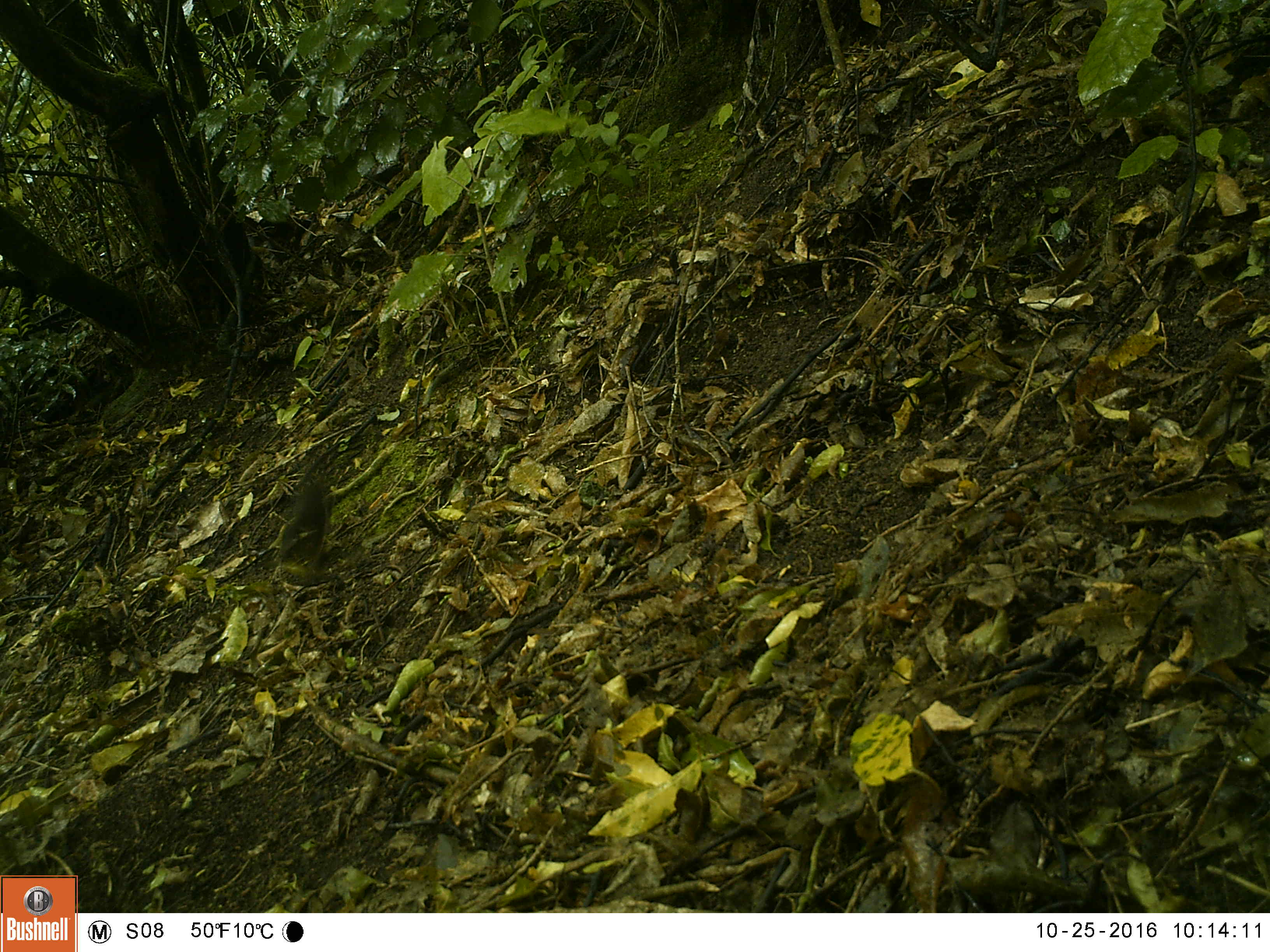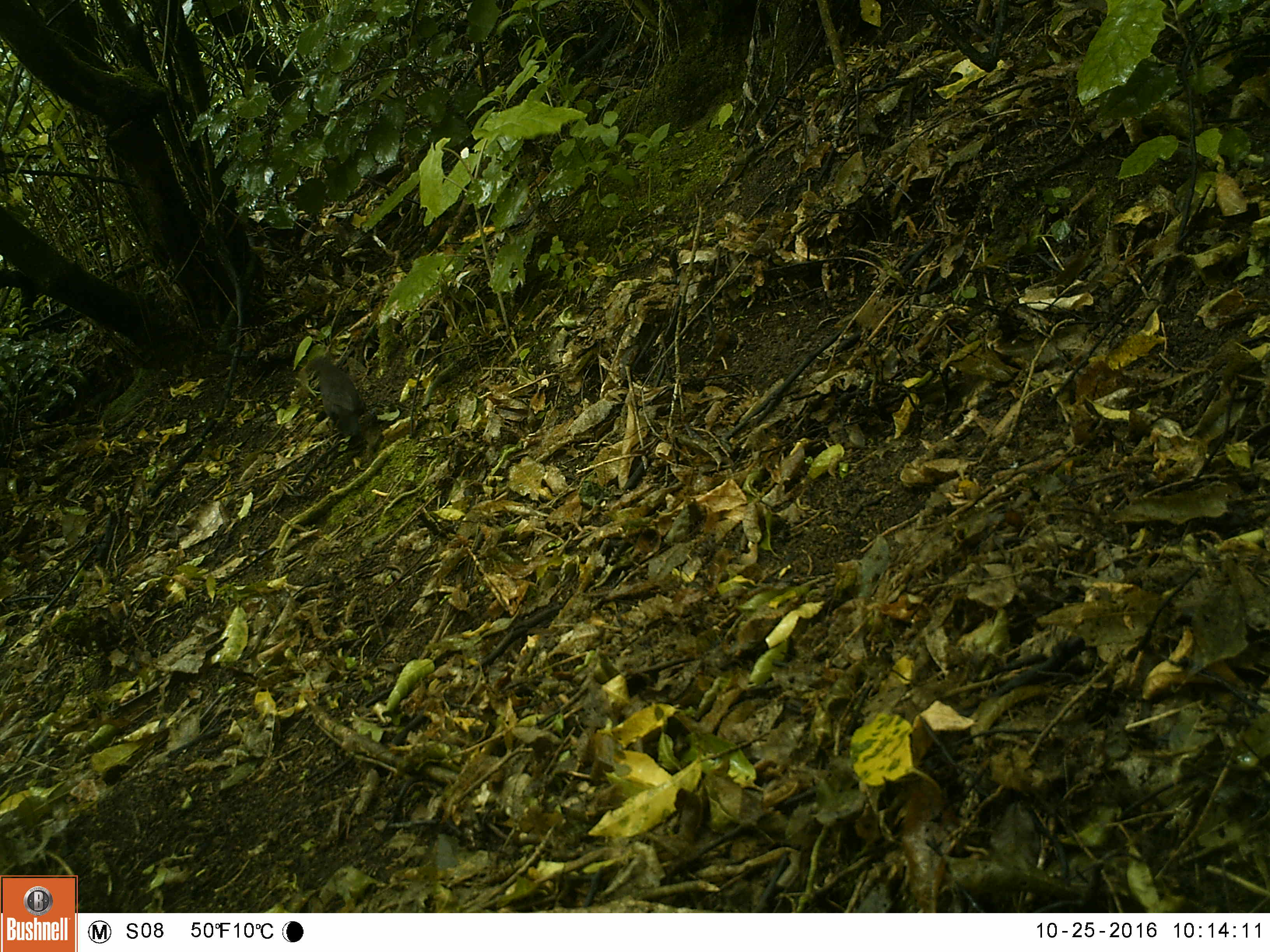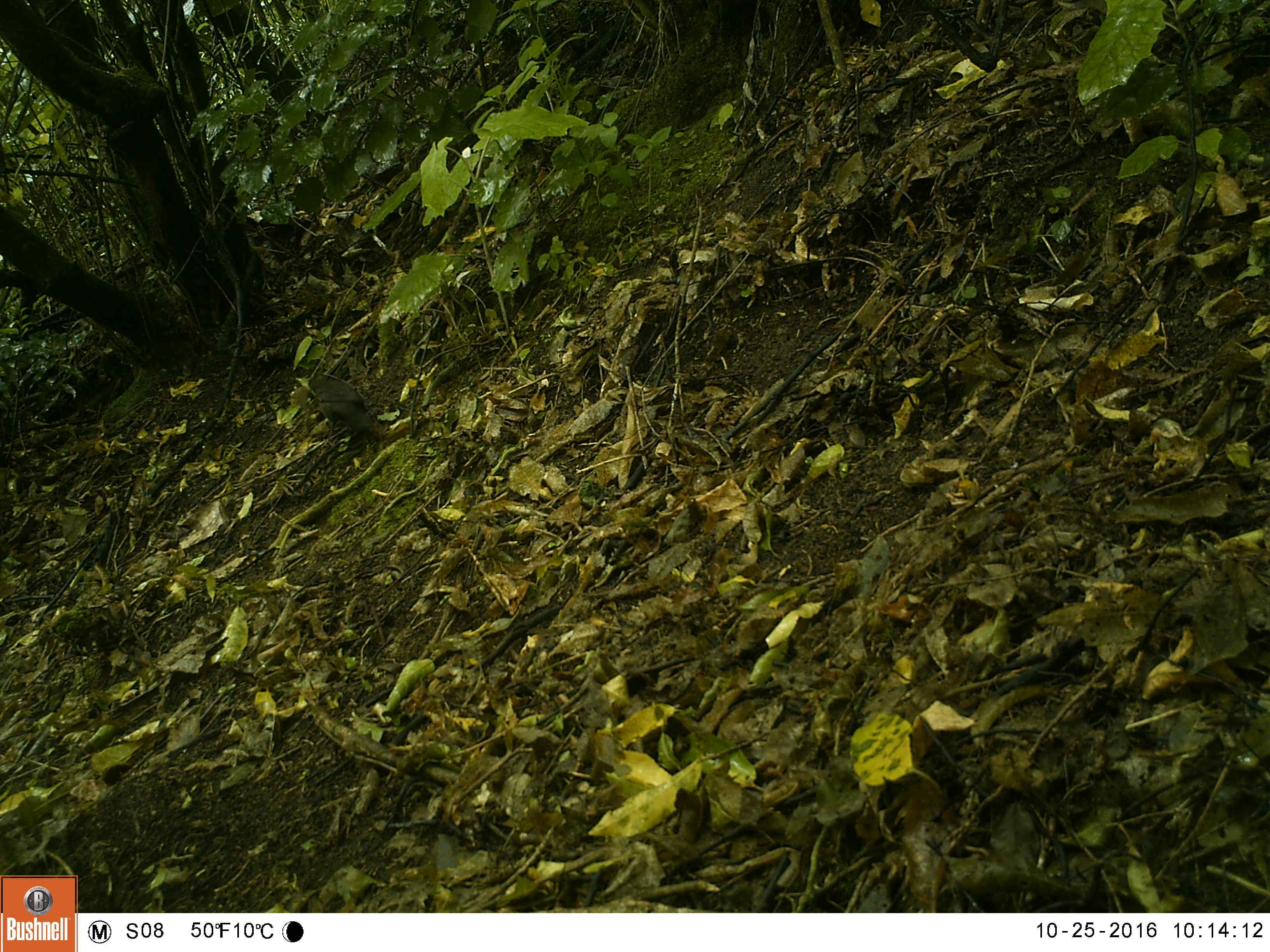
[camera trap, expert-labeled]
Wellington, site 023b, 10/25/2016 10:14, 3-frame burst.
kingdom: Animalia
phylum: Chordata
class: Aves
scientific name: Aves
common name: bird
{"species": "bird (Aves)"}